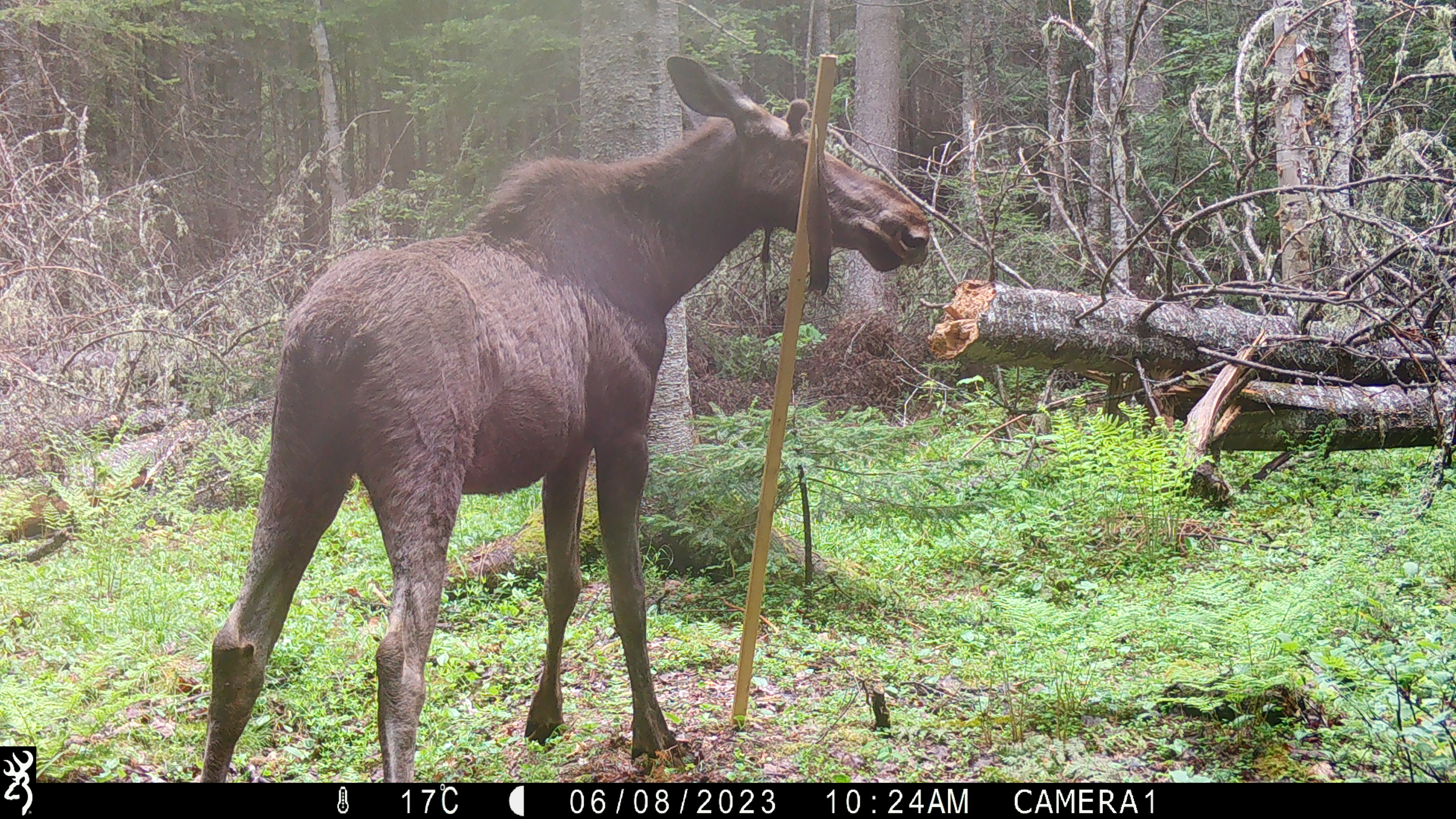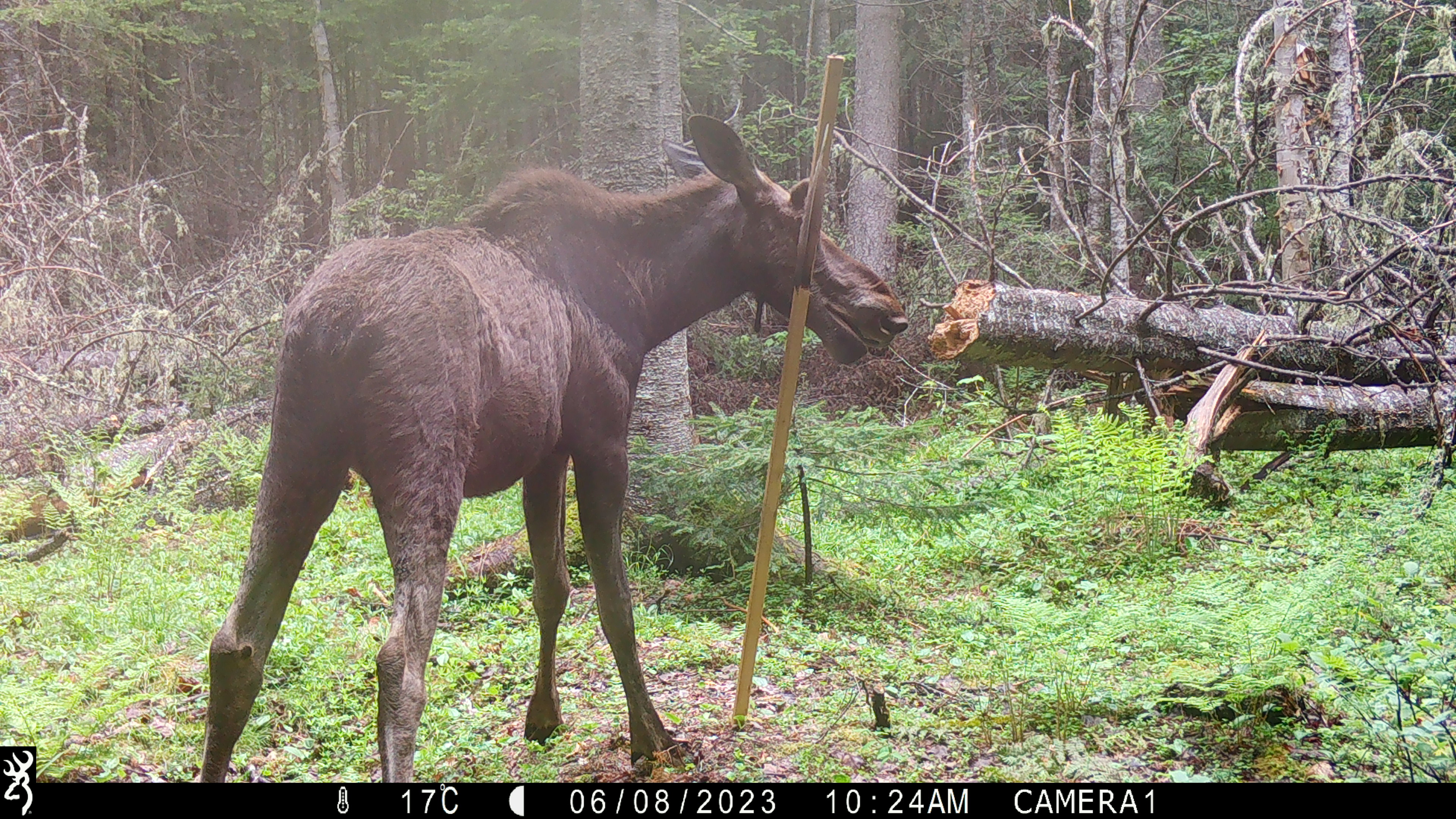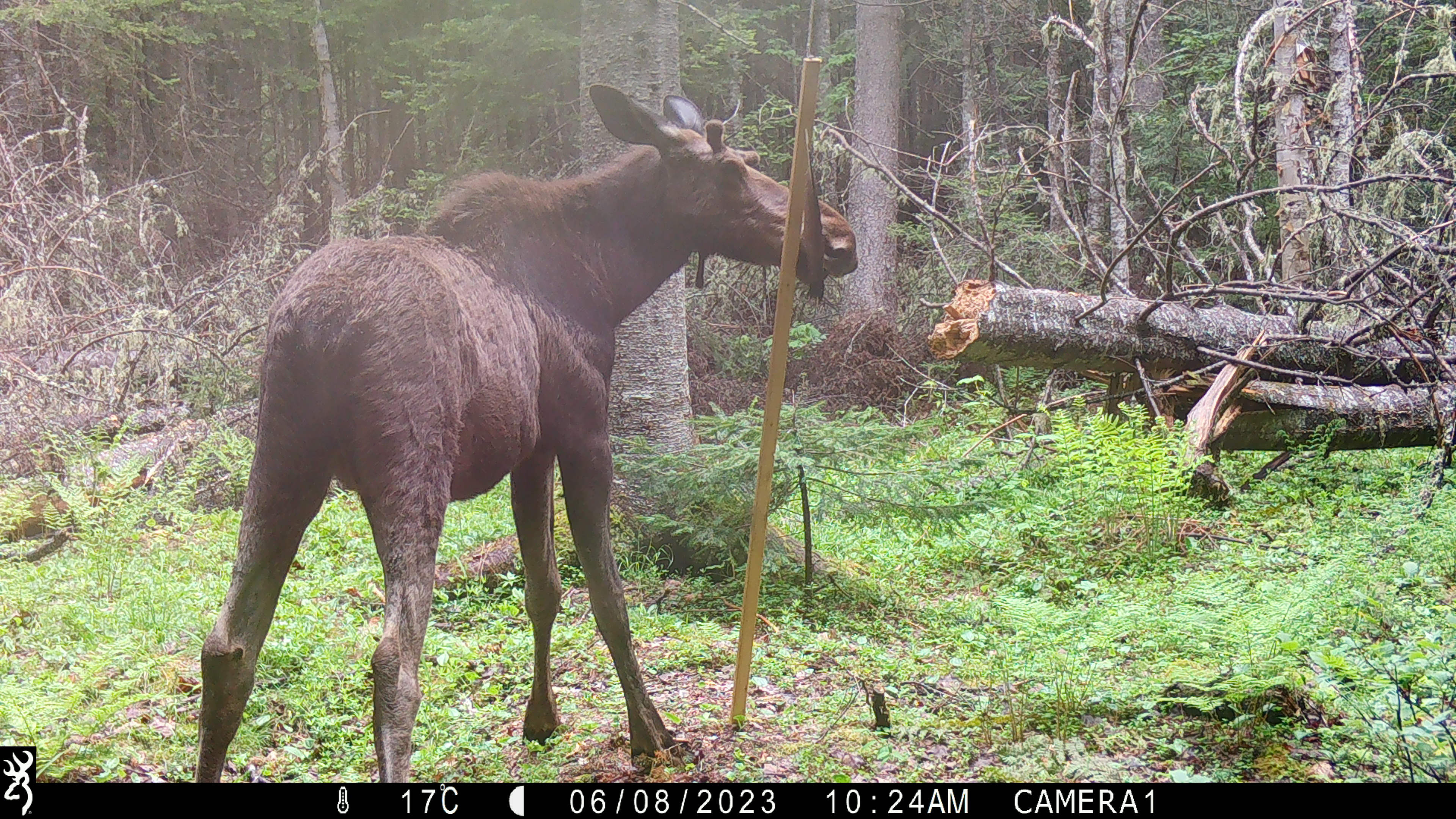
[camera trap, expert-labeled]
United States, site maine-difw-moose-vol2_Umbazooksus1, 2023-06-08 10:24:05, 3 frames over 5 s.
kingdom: Animalia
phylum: Chordata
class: Mammalia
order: Artiodactyla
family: Cervidae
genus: Alces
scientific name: Alces alces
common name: moose